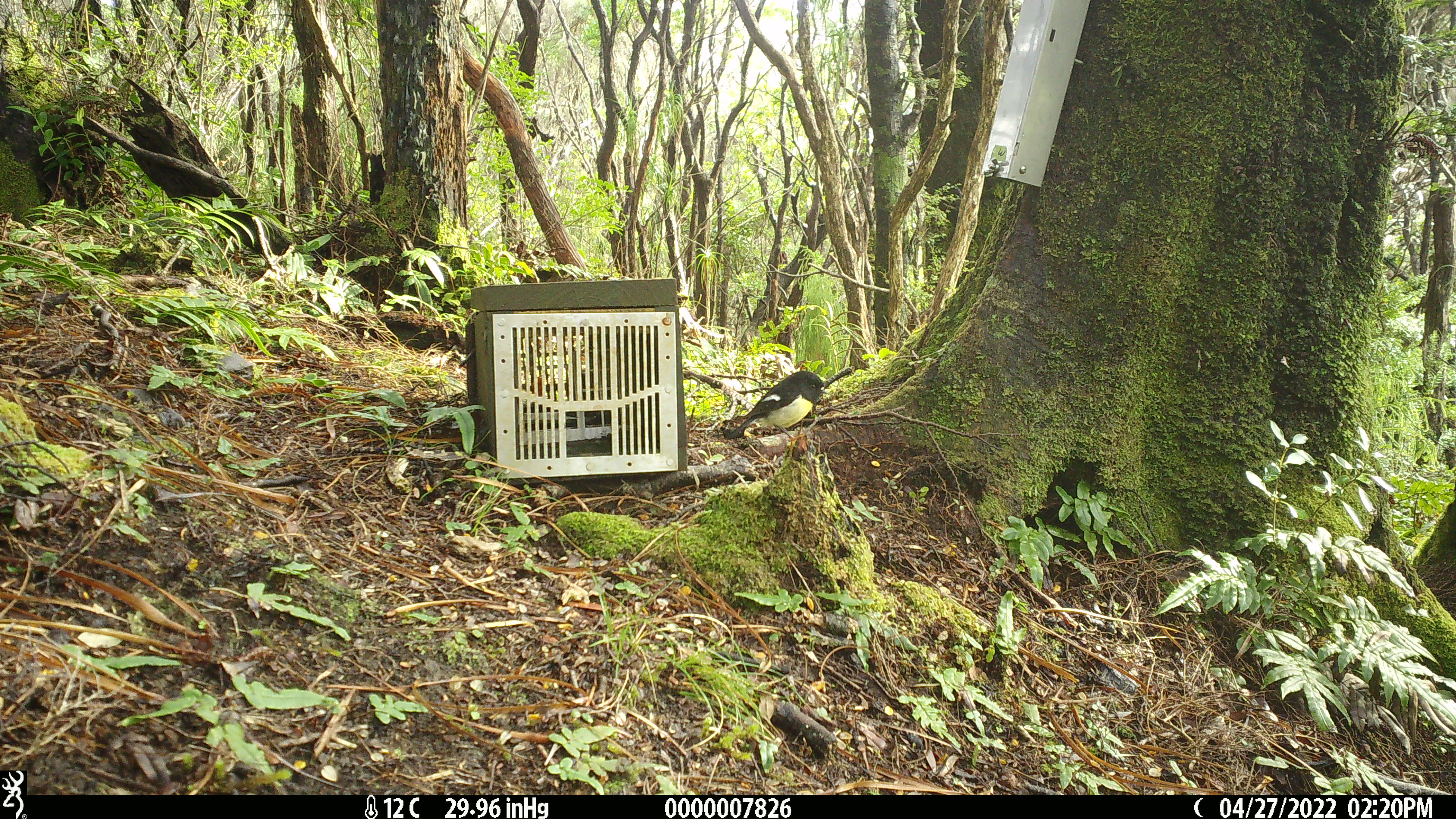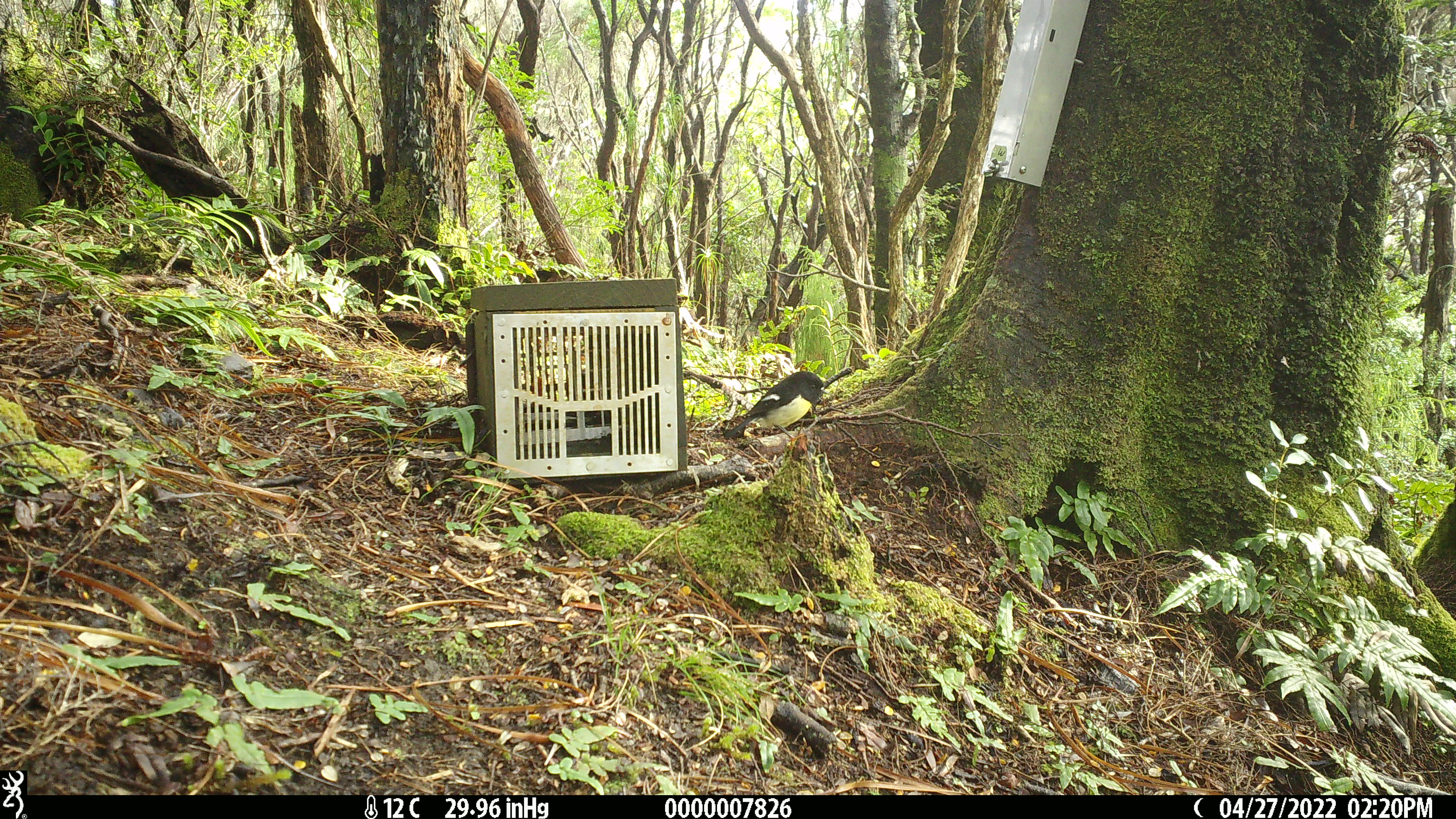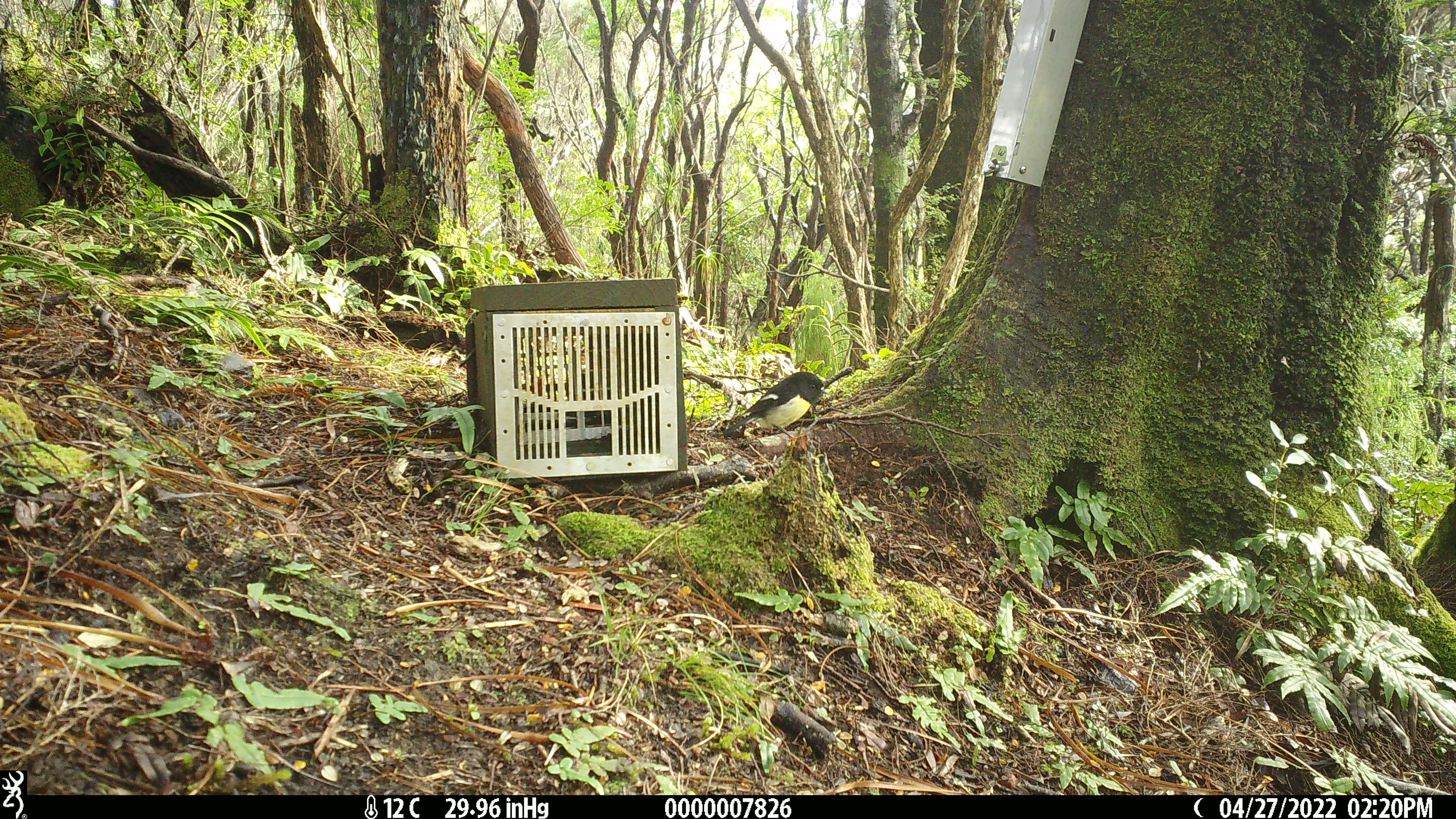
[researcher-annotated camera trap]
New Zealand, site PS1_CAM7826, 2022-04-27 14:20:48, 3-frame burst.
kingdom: Animalia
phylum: Chordata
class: Aves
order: Passeriformes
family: Petroicidae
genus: Petroica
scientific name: Petroica macrocephala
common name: tomtit